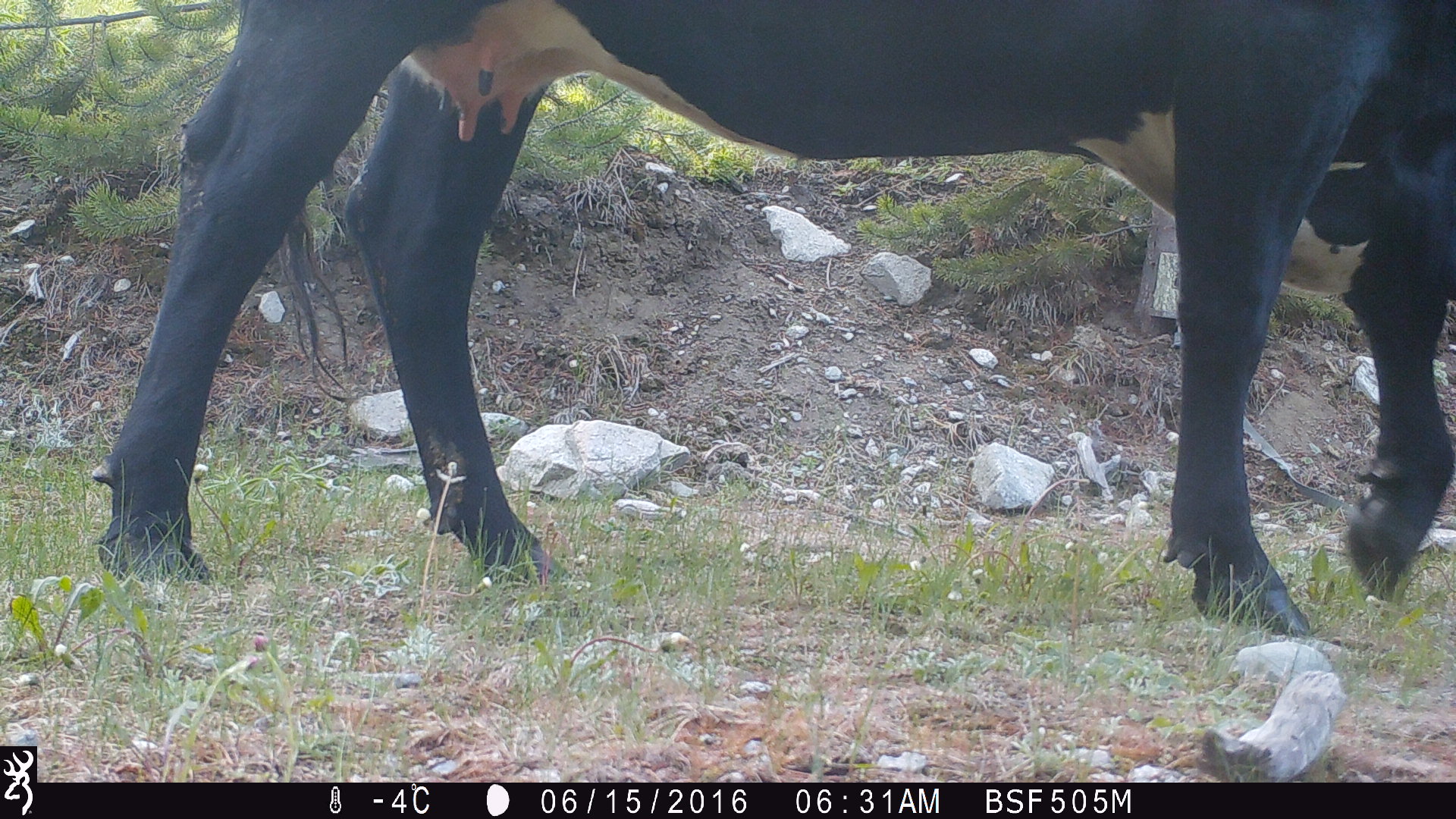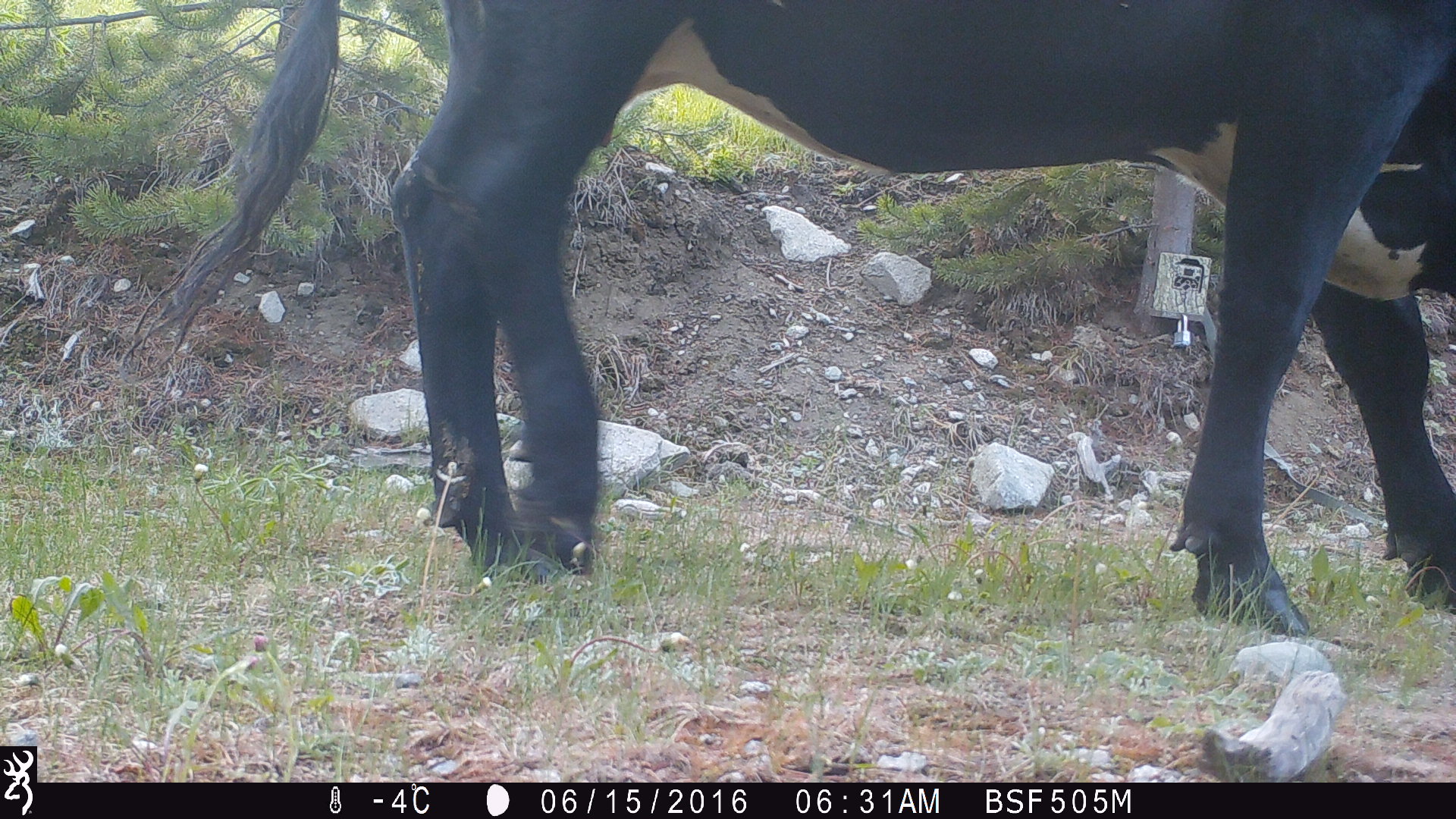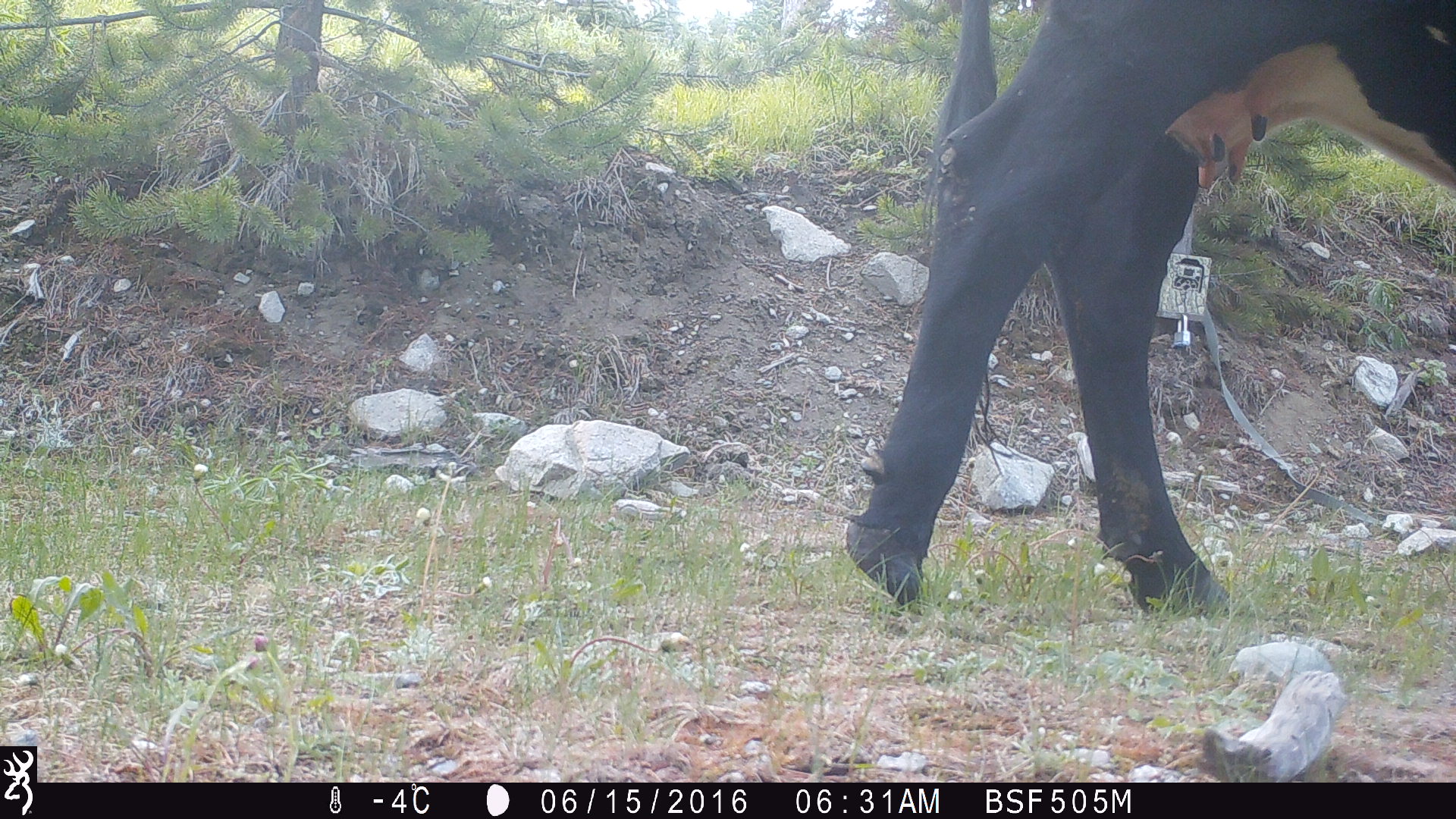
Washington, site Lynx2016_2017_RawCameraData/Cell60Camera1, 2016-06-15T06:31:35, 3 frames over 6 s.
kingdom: Animalia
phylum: Chordata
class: Mammalia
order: Artiodactyla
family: Bovidae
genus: Bos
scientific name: Bos taurus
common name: domestic cattle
Domestic cattle (Bos taurus). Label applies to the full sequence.